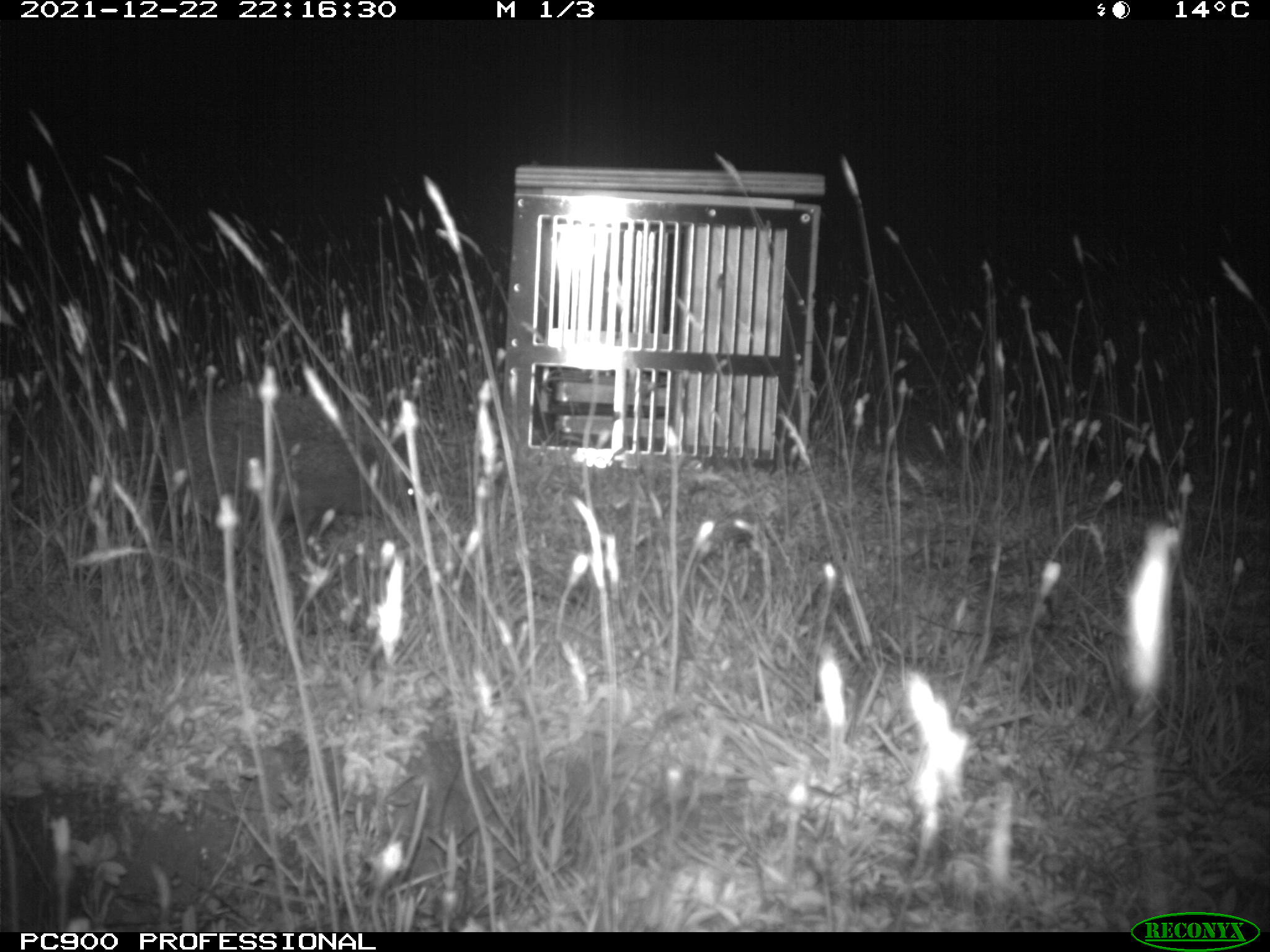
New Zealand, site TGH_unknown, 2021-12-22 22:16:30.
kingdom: Animalia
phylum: Chordata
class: Mammalia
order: Eulipotyphla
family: Erinaceidae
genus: Erinaceus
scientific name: Erinaceus europaeus europaeus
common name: european hedgehog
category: hedgehog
Hedgehog (european hedgehog) (Erinaceus europaeus europaeus).